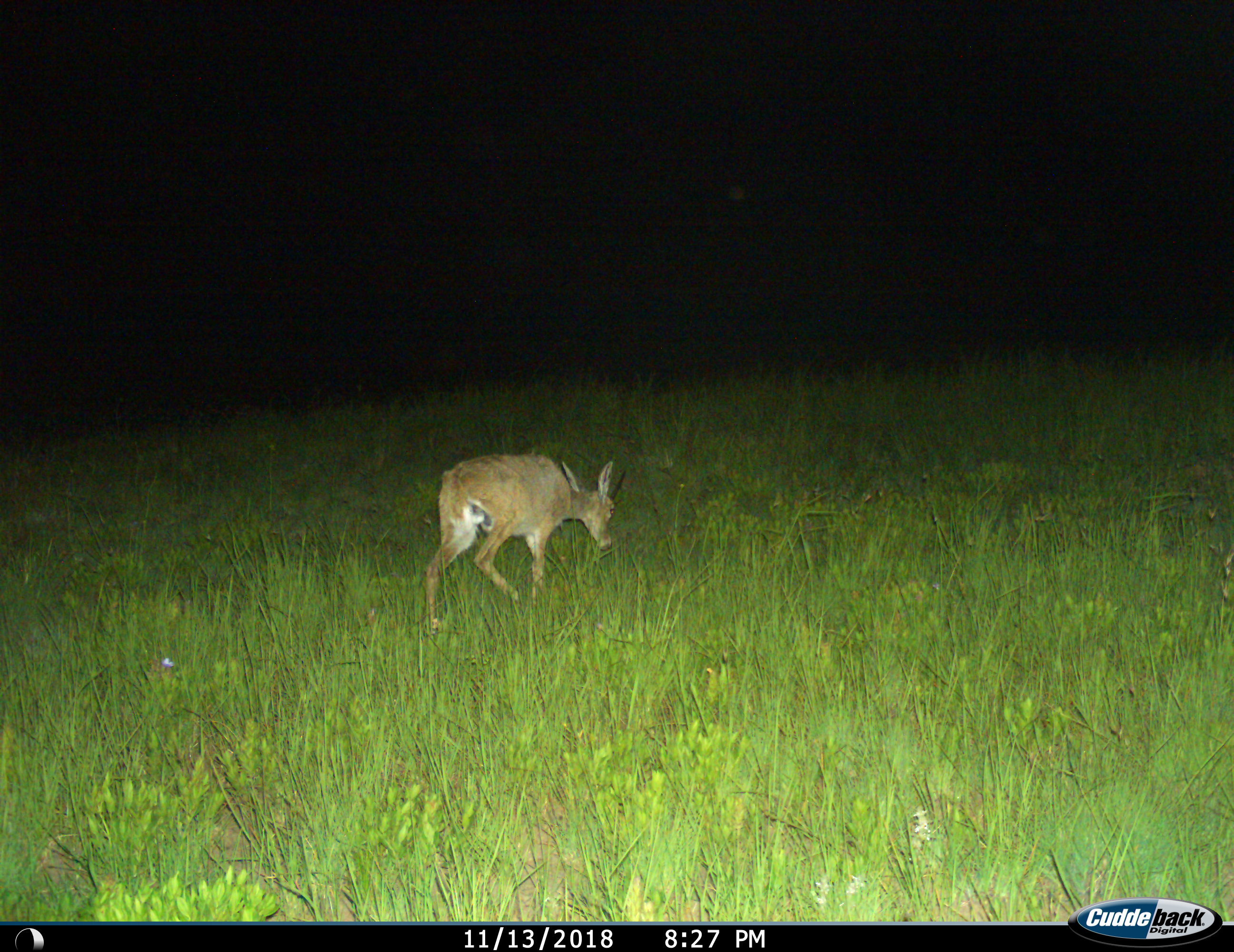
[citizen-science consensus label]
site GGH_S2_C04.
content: unidentified animal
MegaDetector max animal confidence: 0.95